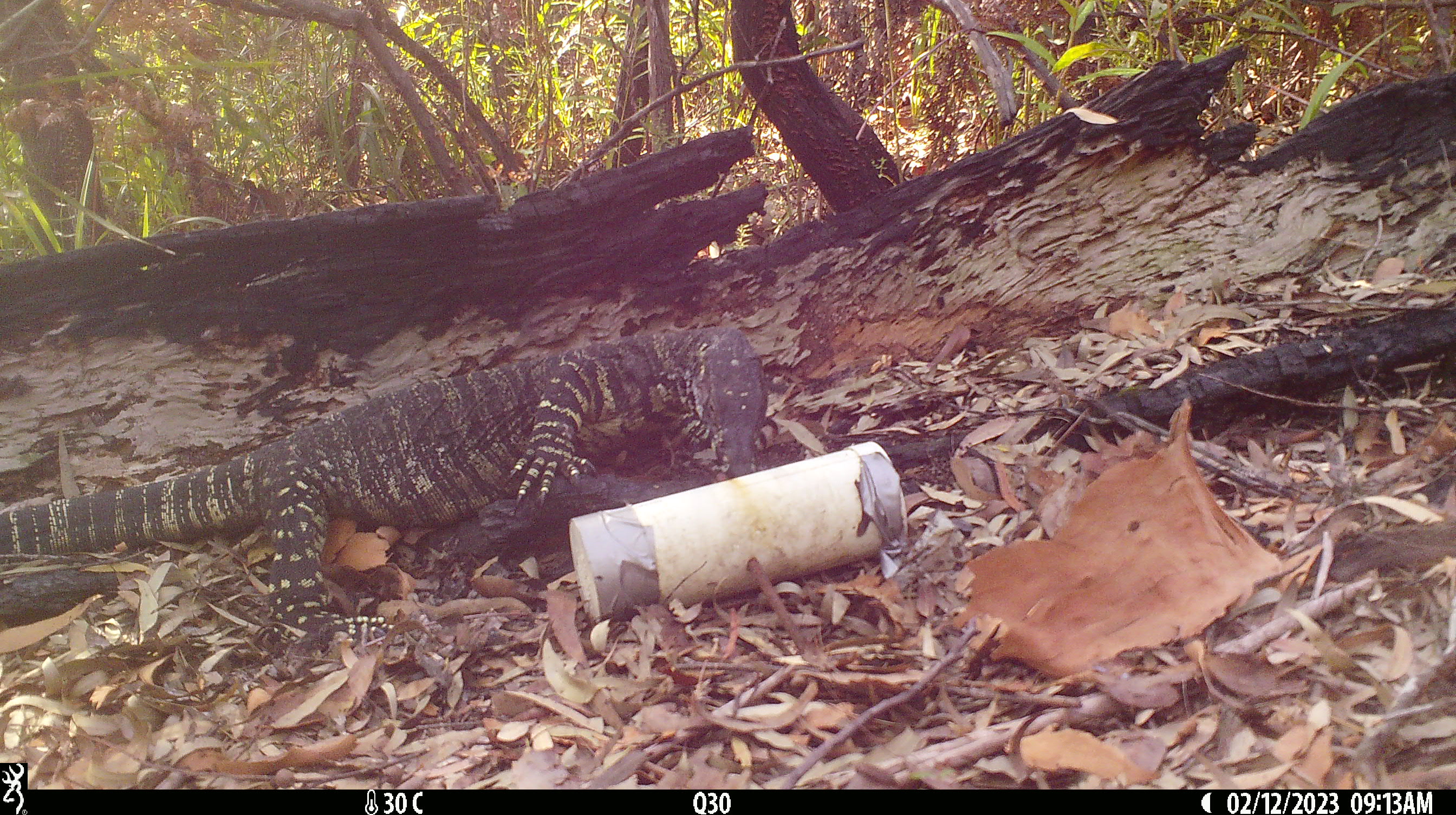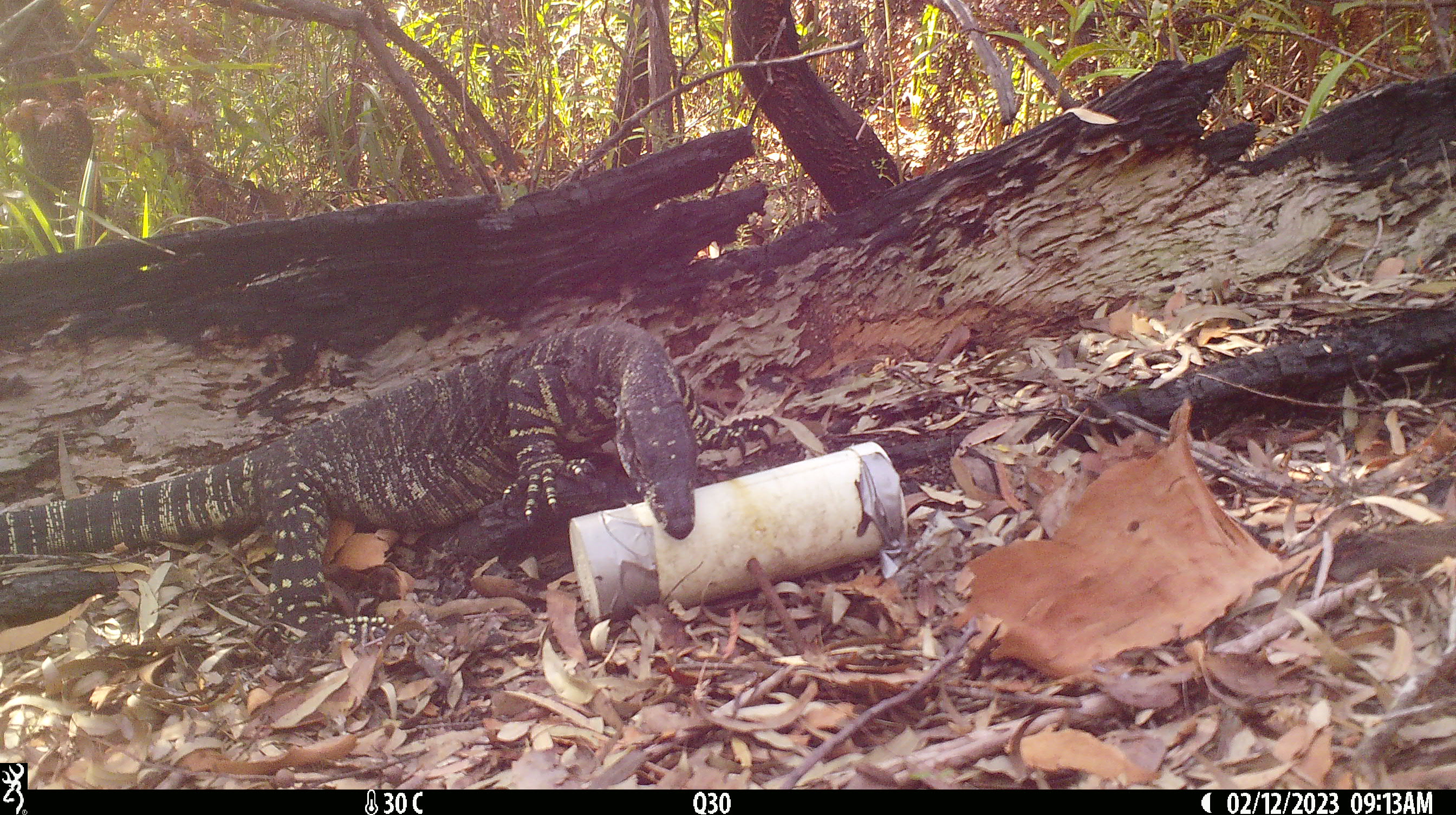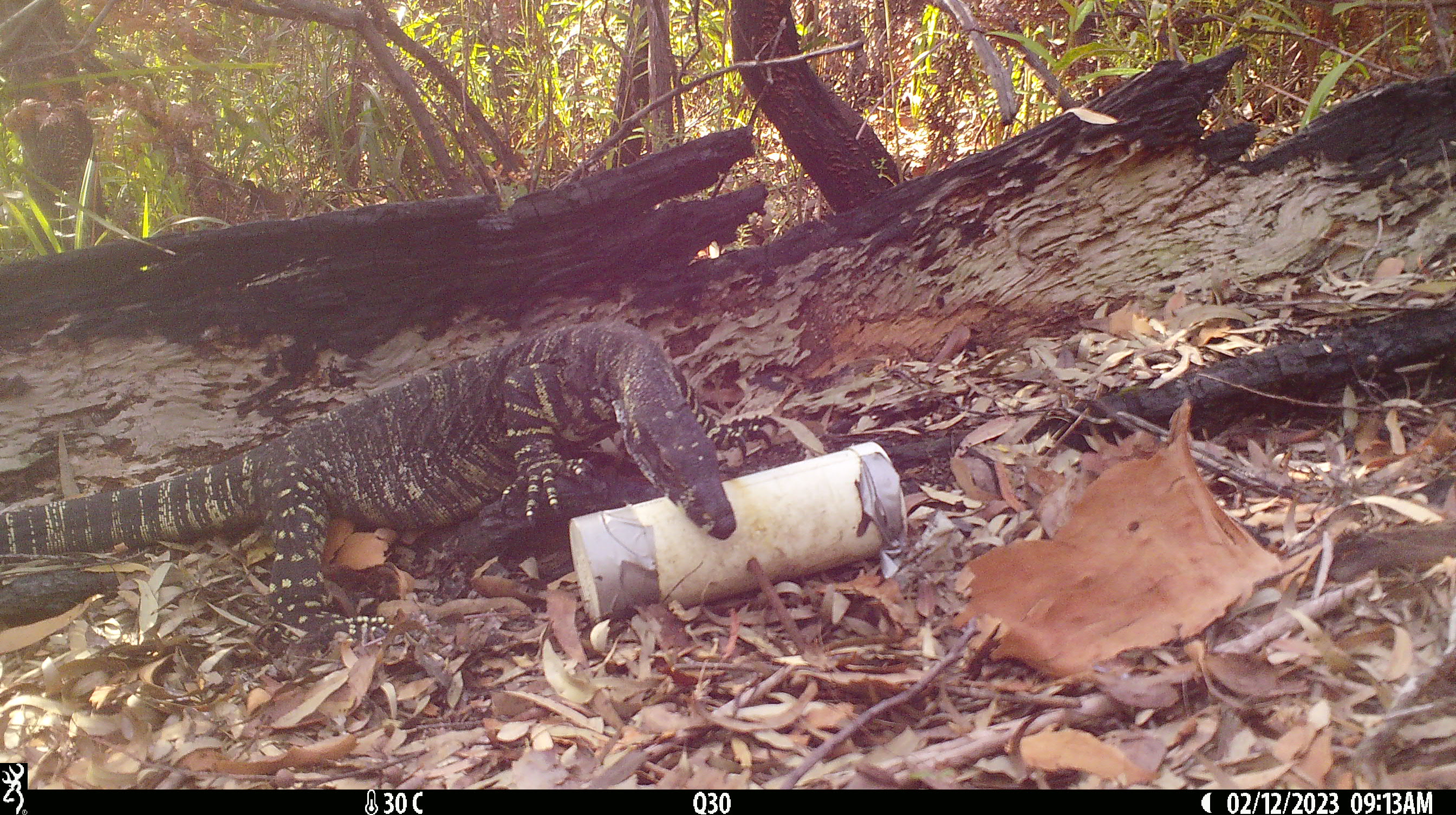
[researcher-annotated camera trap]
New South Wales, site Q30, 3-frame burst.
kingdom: Animalia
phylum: Chordata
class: Reptilia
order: Squamata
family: Varanidae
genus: Varanus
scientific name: Varanus varius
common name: lace monitor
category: goanna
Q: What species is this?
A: Goanna (lace monitor) (Varanus varius).